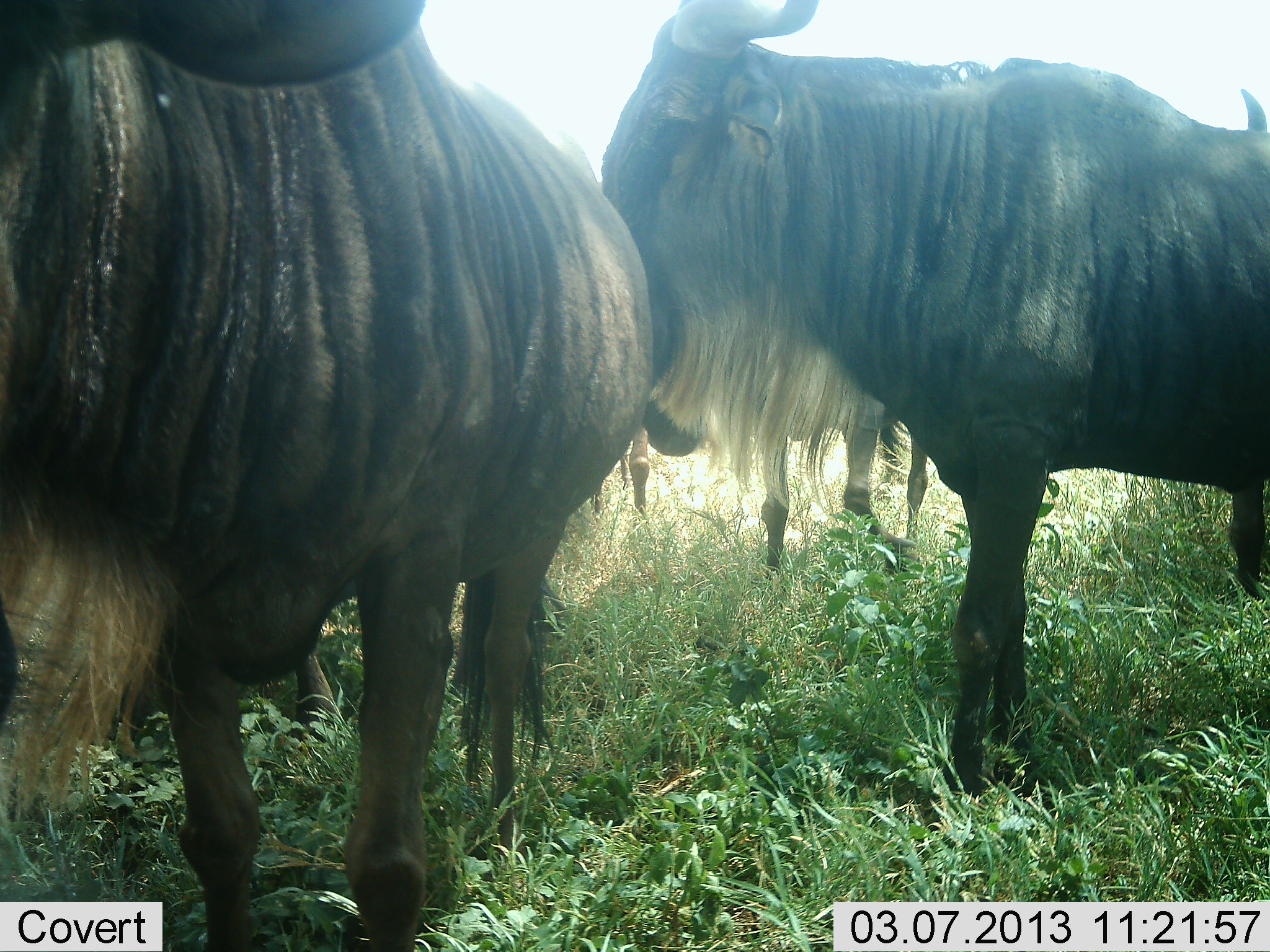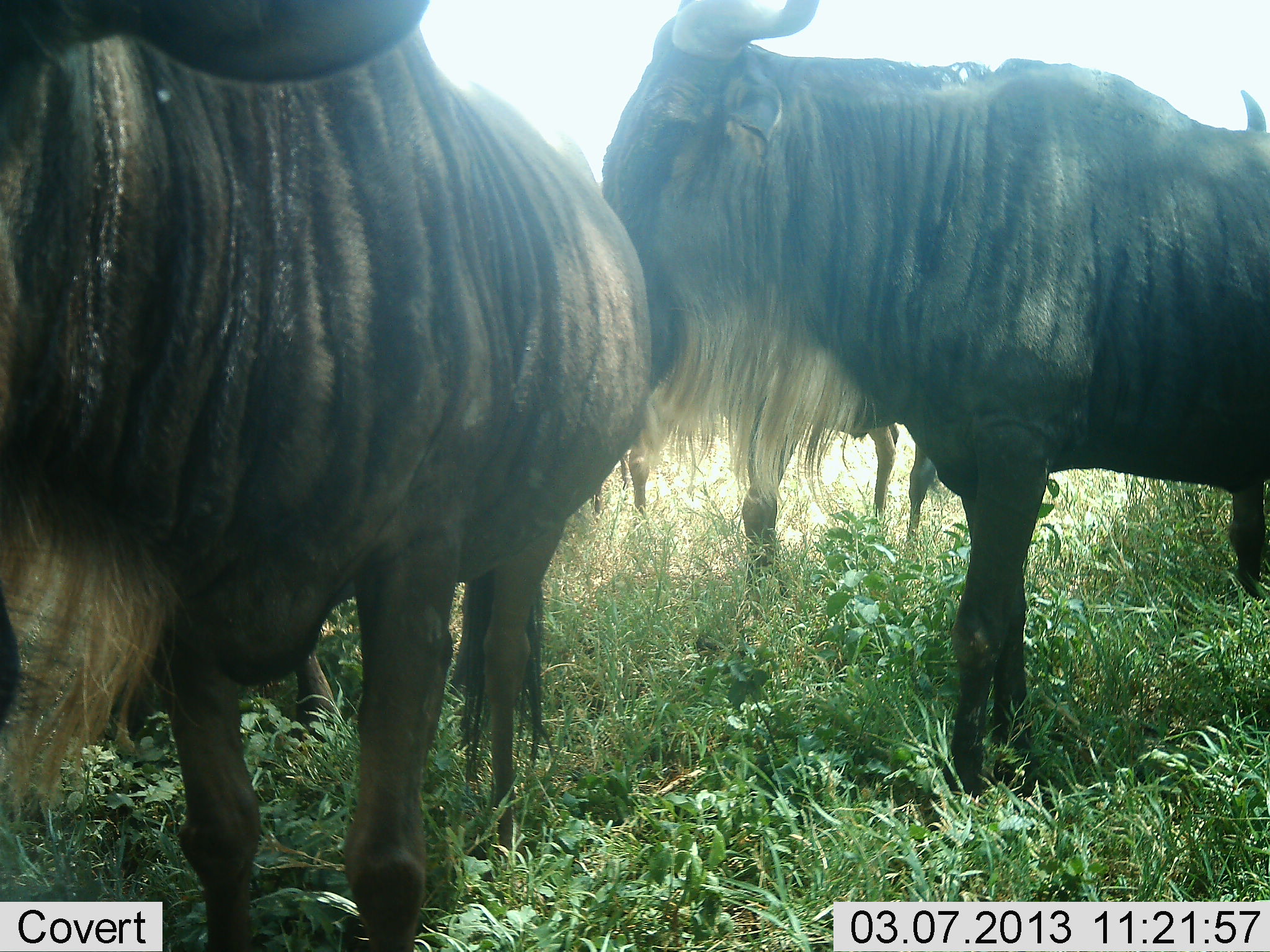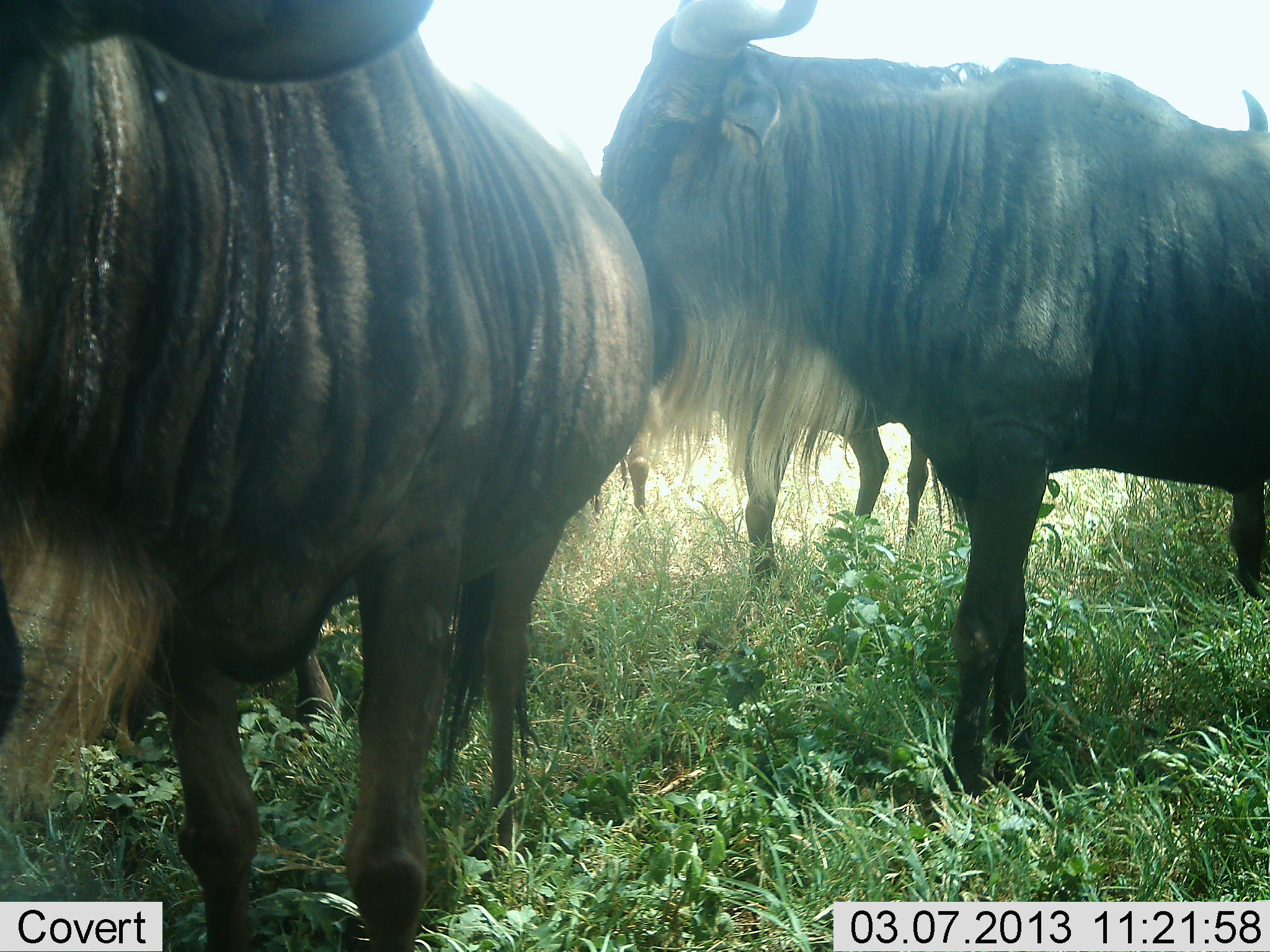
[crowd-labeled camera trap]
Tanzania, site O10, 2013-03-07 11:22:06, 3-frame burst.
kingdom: Animalia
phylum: Chordata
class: Mammalia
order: Artiodactyla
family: Bovidae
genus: Connochaetes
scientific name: Connochaetes taurinus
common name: blue wildebeest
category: wildebeest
Wildebeest (blue wildebeest) (Connochaetes taurinus), count 4. Behavior (volunteer vote fractions): standing 97%, resting 5%, moving 26%, interacting 0%. Young present (vote fraction): 3%. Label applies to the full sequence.